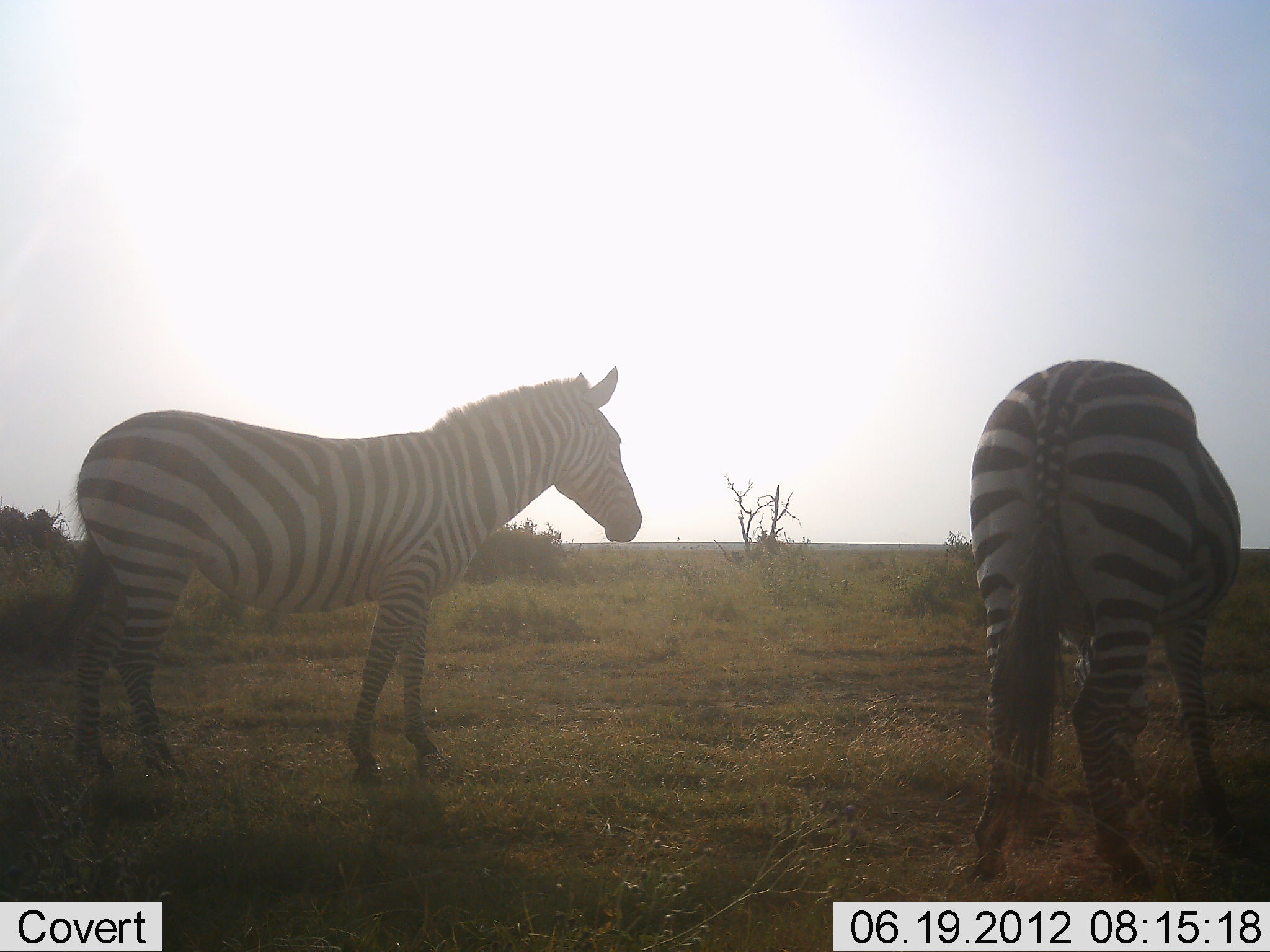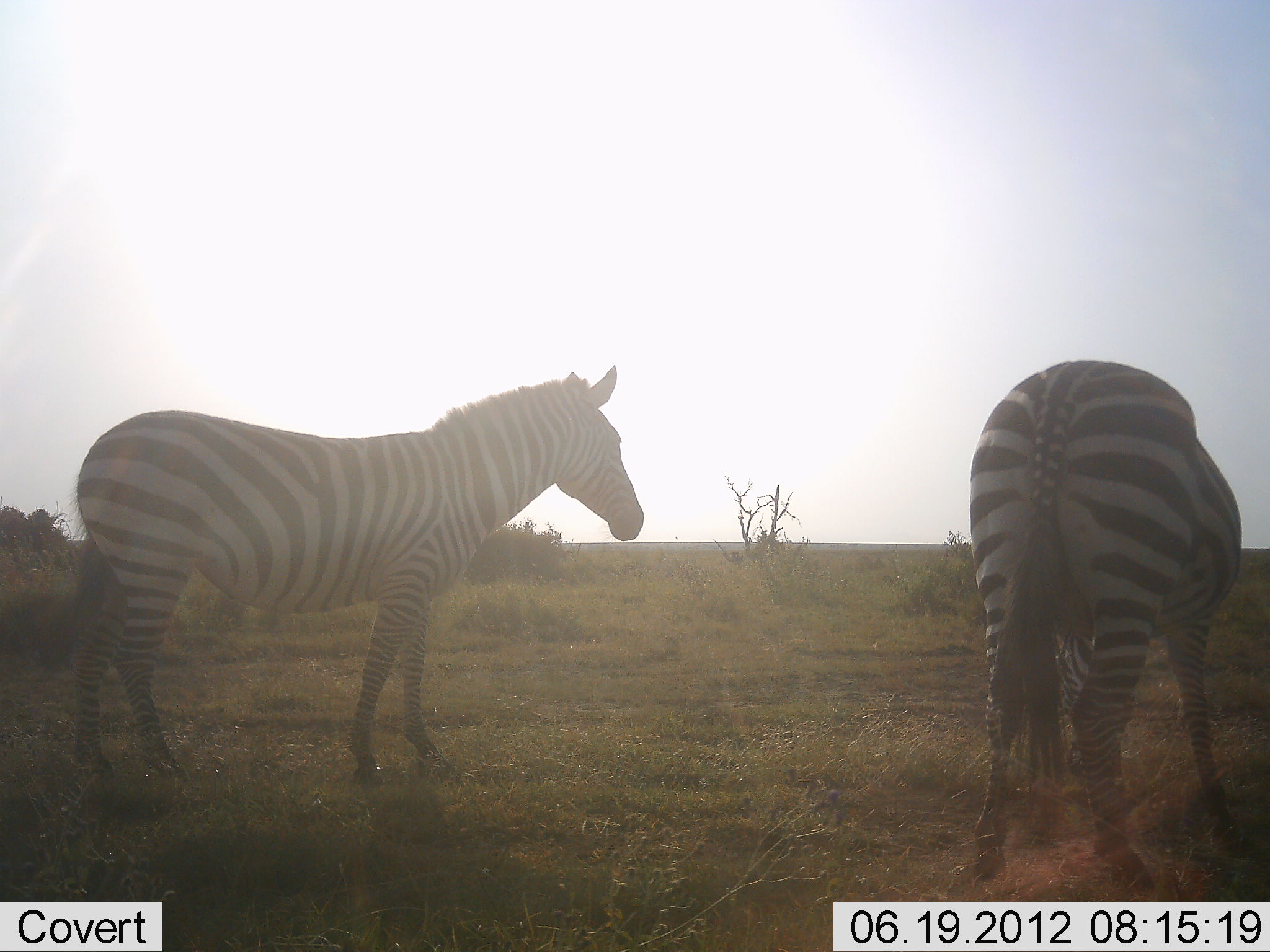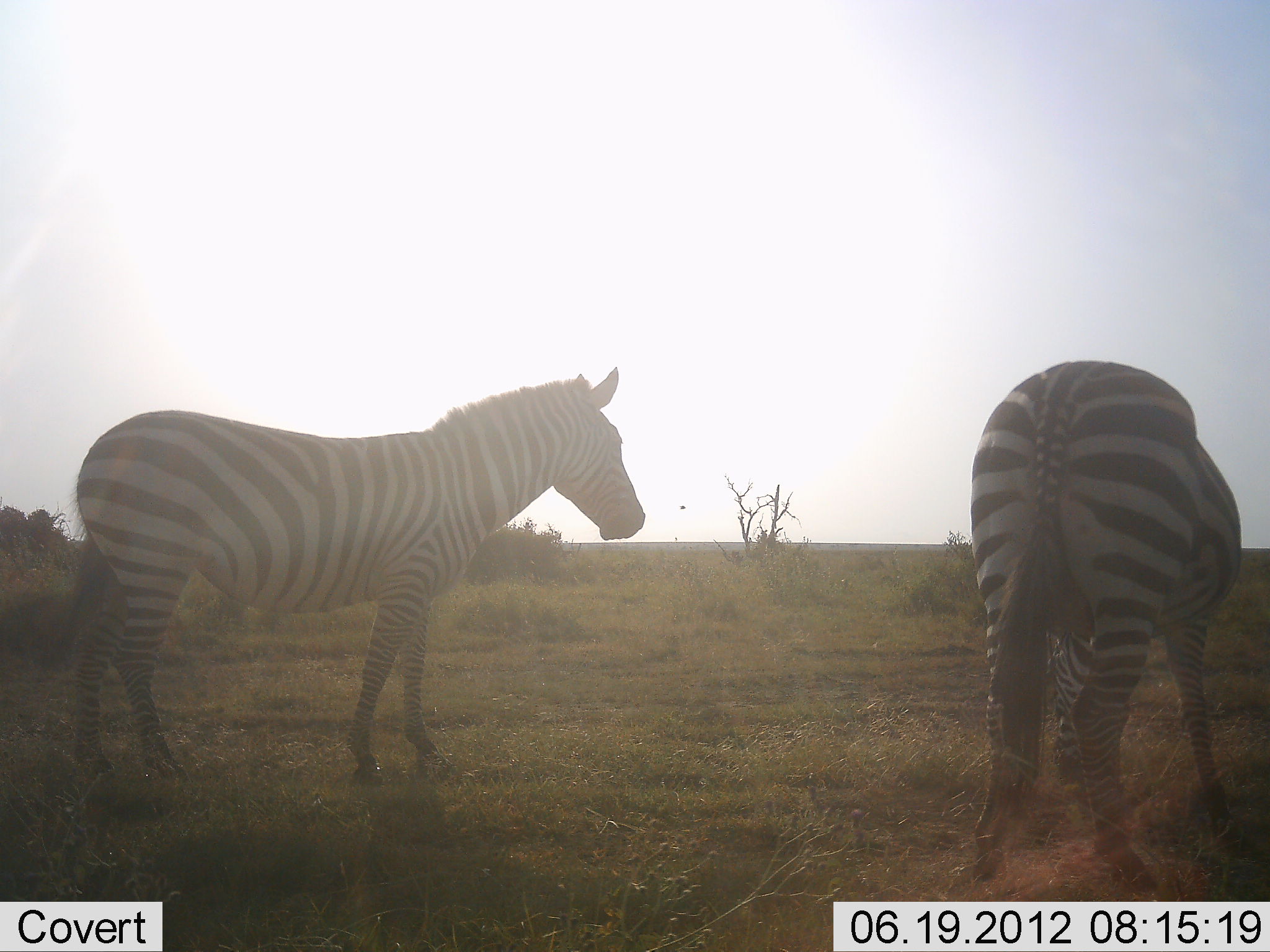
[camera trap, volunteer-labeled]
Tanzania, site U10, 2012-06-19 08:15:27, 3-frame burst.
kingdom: Animalia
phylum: Chordata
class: Mammalia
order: Perissodactyla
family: Equidae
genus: Equus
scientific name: Equus quagga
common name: plains zebra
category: zebra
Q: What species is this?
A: Zebra (plains zebra) (Equus quagga).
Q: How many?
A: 2.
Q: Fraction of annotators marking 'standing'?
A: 60%.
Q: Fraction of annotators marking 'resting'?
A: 0%.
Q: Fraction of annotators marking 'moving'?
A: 0%.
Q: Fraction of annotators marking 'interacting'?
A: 0%.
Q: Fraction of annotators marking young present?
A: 0%.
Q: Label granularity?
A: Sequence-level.